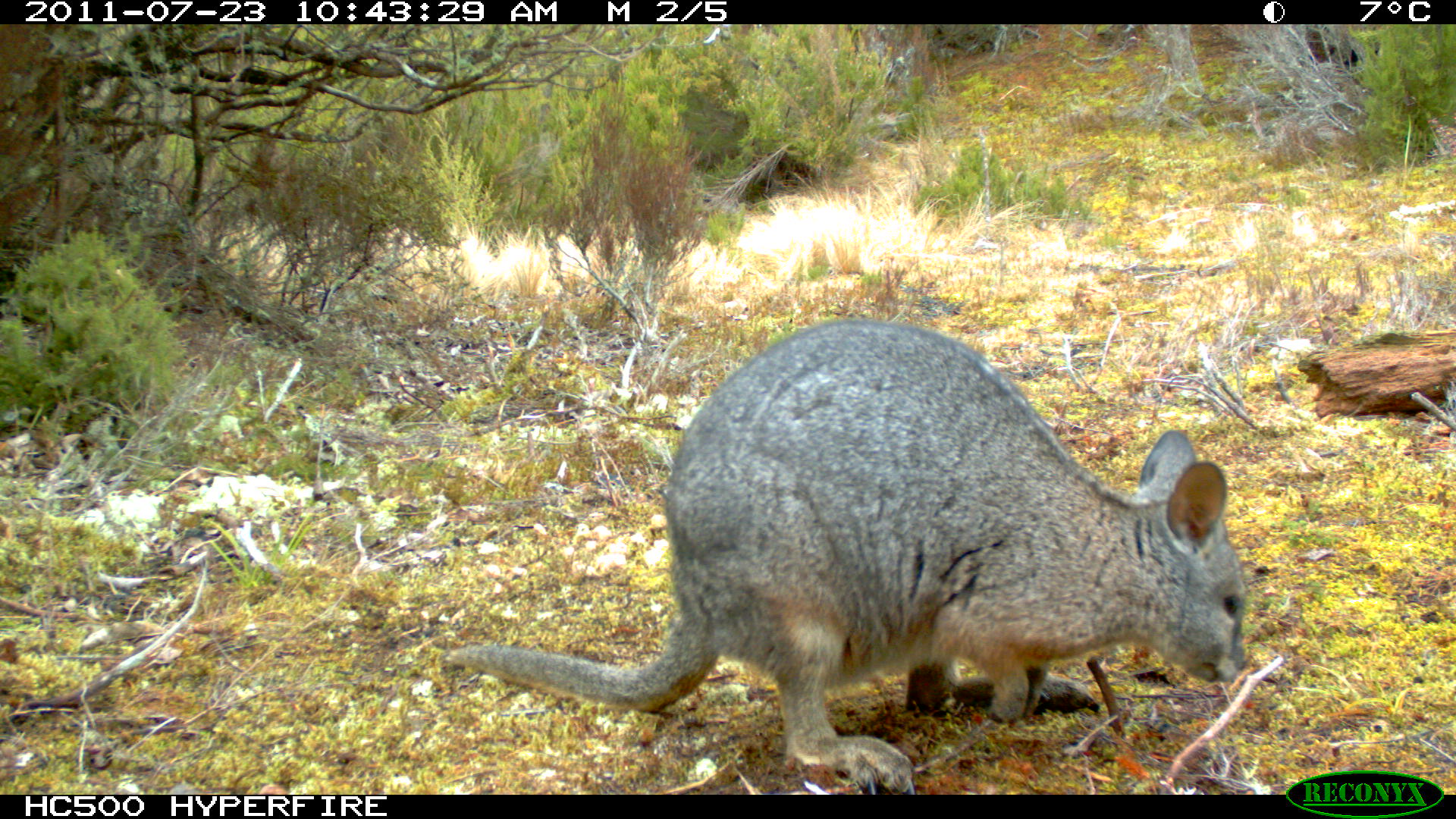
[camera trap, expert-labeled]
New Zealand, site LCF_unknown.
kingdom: Animalia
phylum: Chordata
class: Mammalia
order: Diprotodontia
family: Macropodidae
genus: Notamacropus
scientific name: Notamacropus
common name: wallaby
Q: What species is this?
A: Wallaby (Notamacropus).